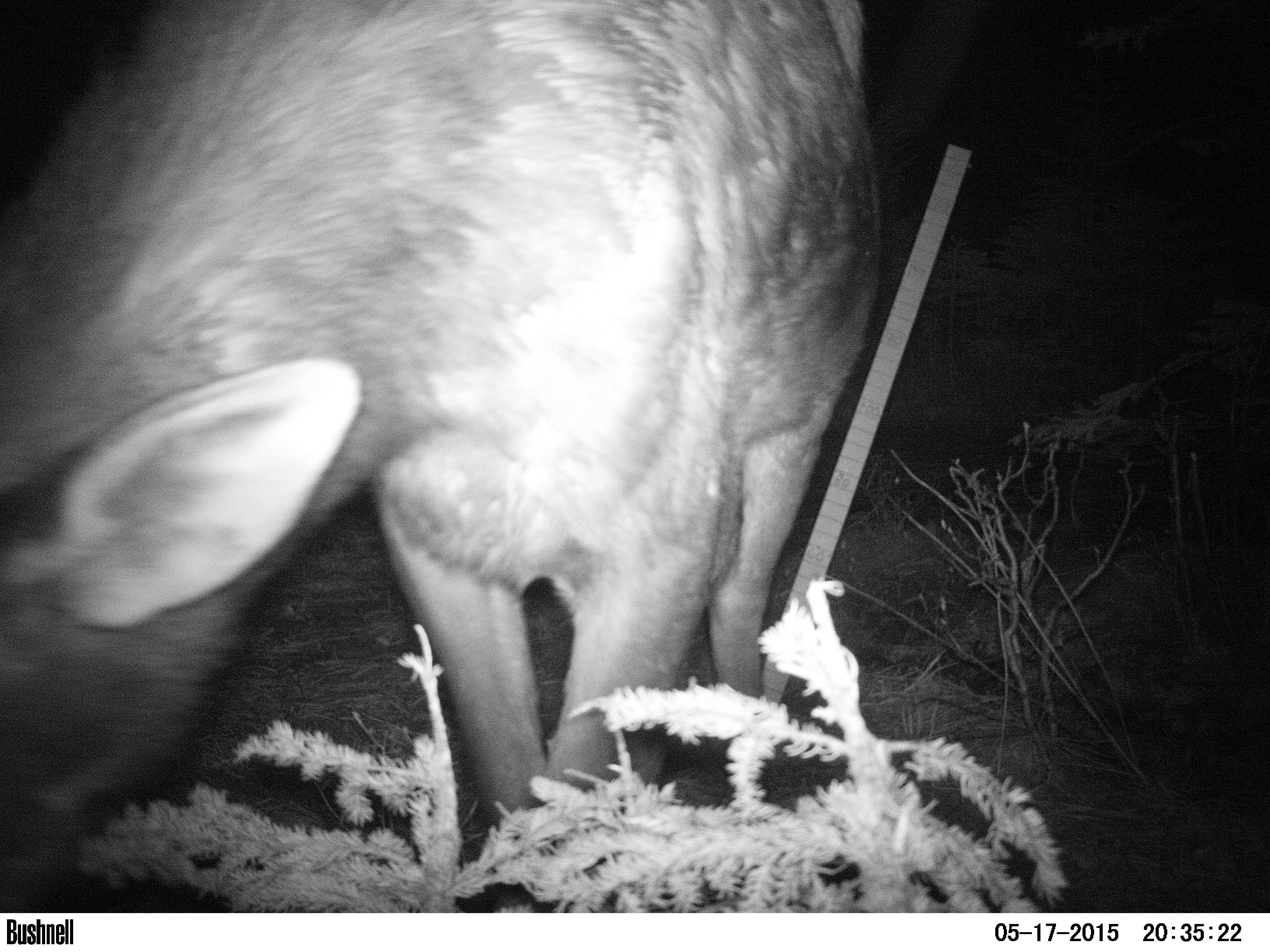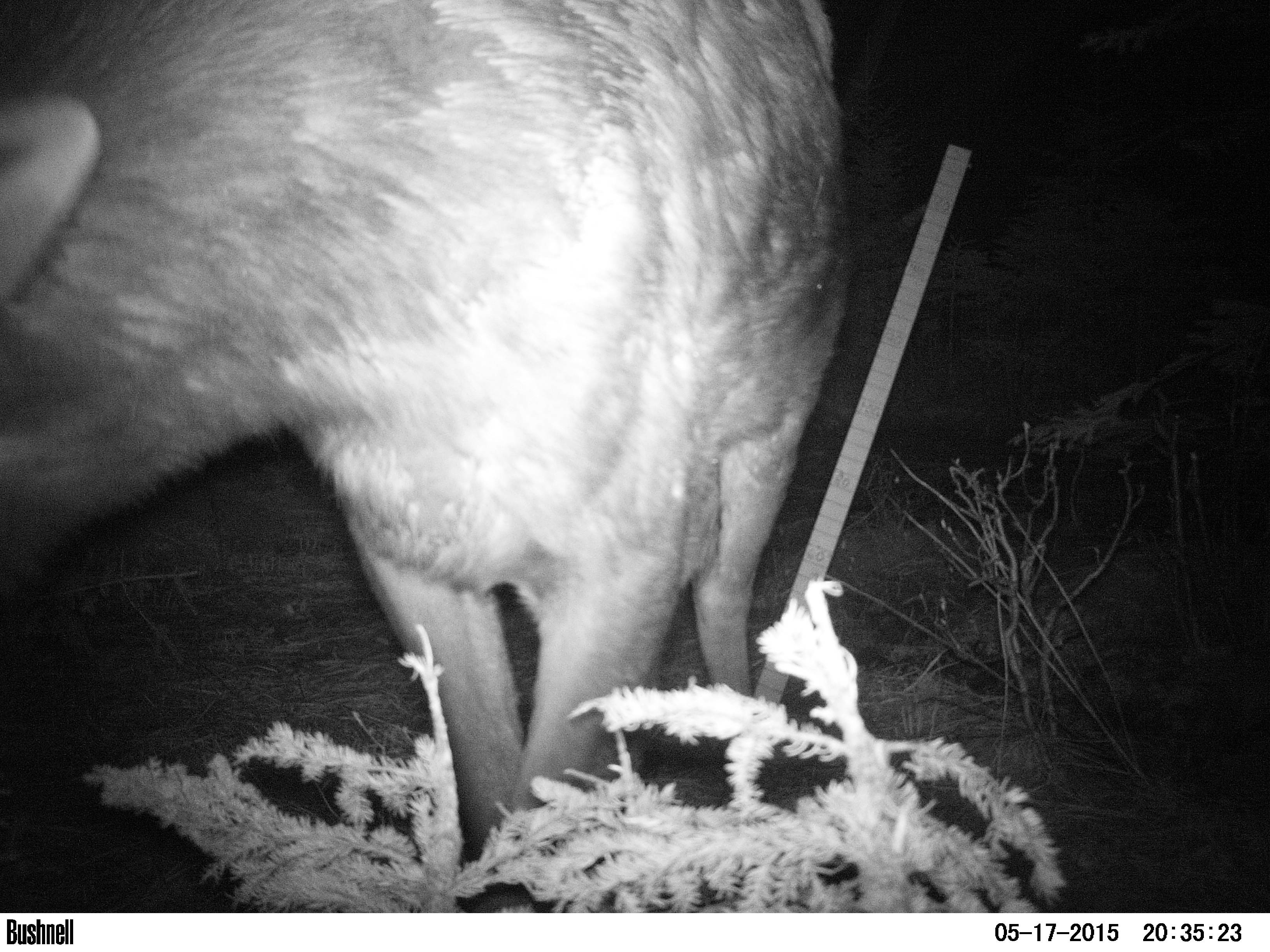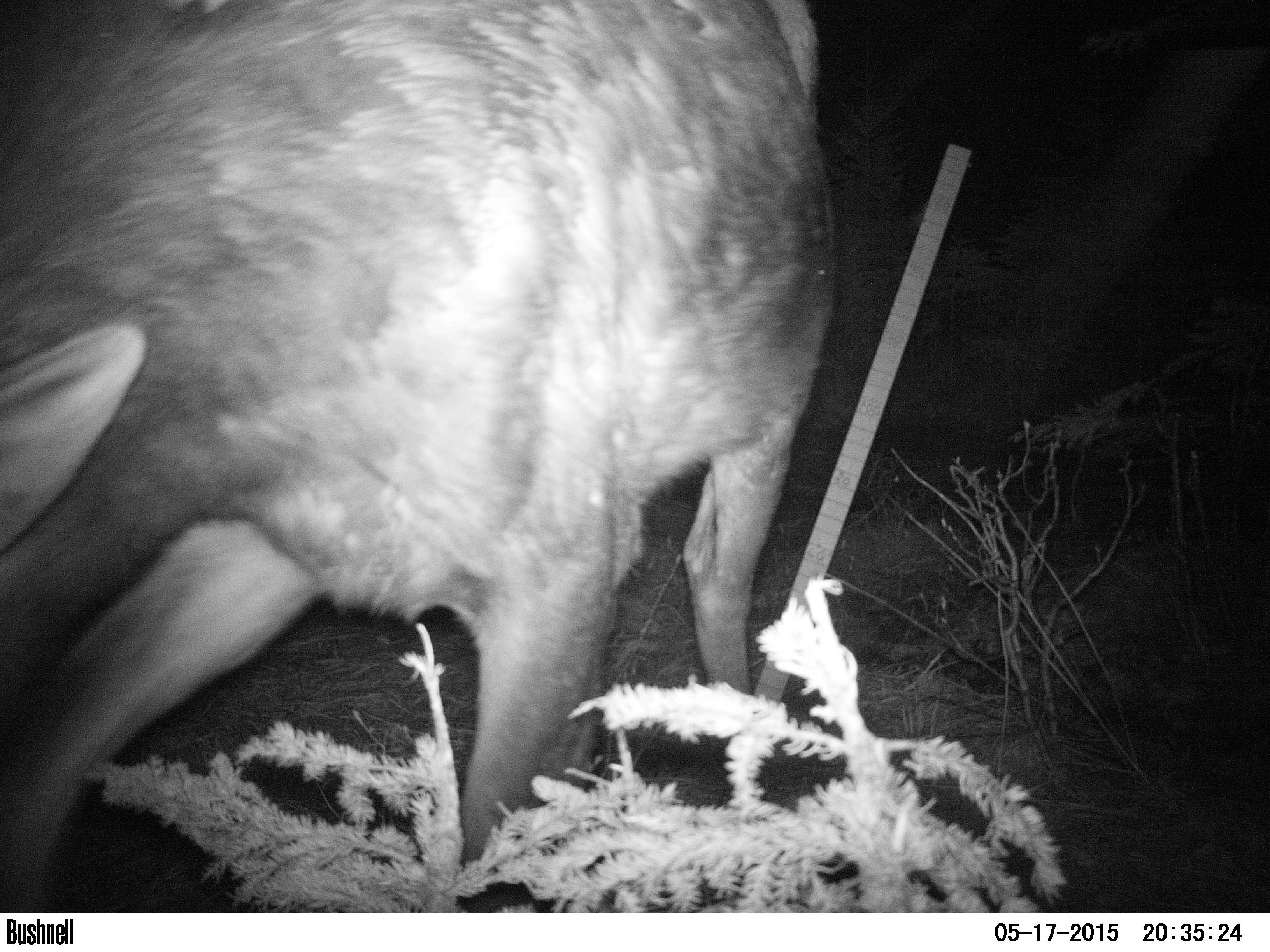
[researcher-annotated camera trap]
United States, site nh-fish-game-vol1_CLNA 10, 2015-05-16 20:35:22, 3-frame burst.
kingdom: Animalia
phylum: Chordata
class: Mammalia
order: Artiodactyla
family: Cervidae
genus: Alces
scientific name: Alces alces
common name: moose